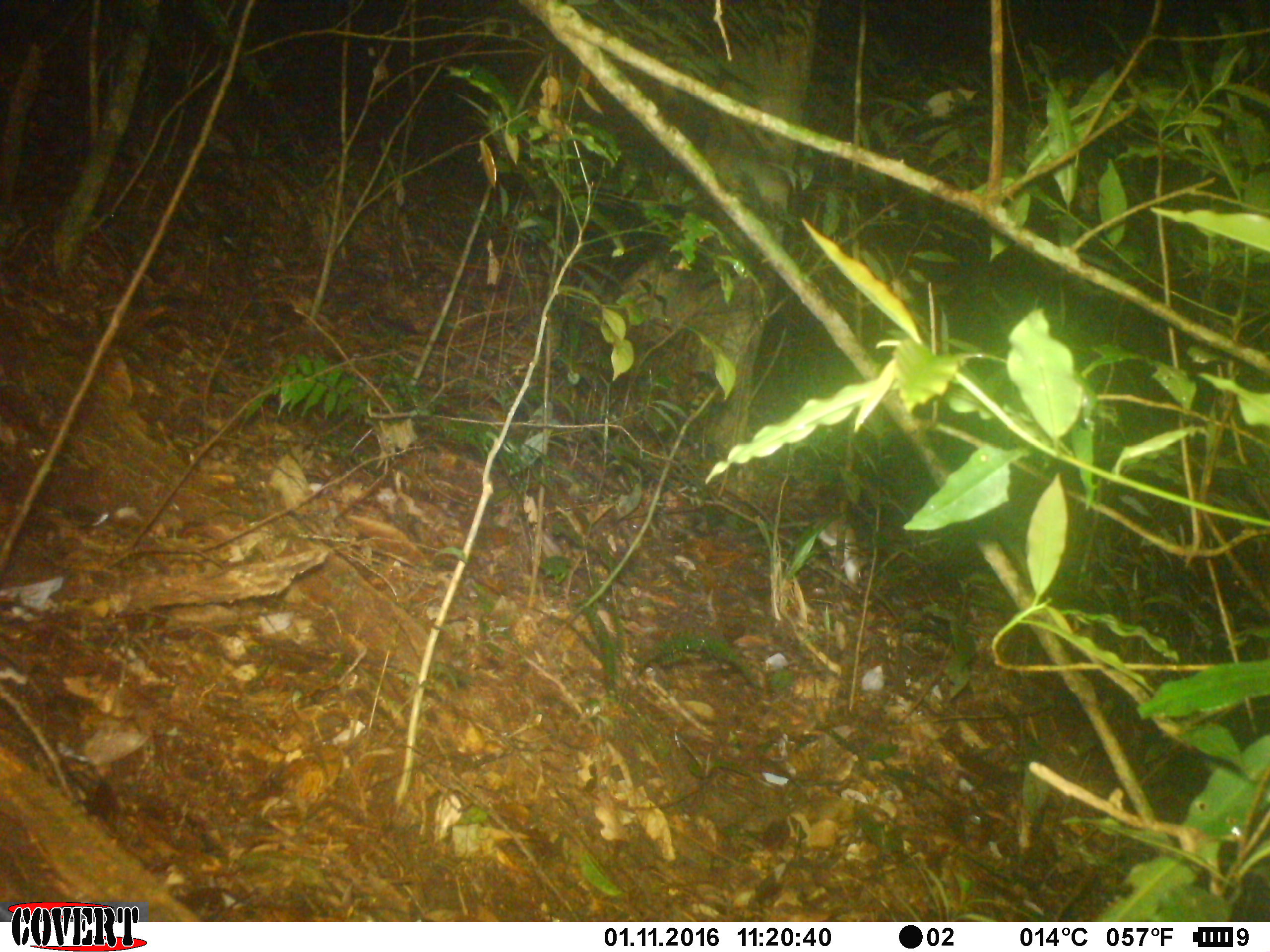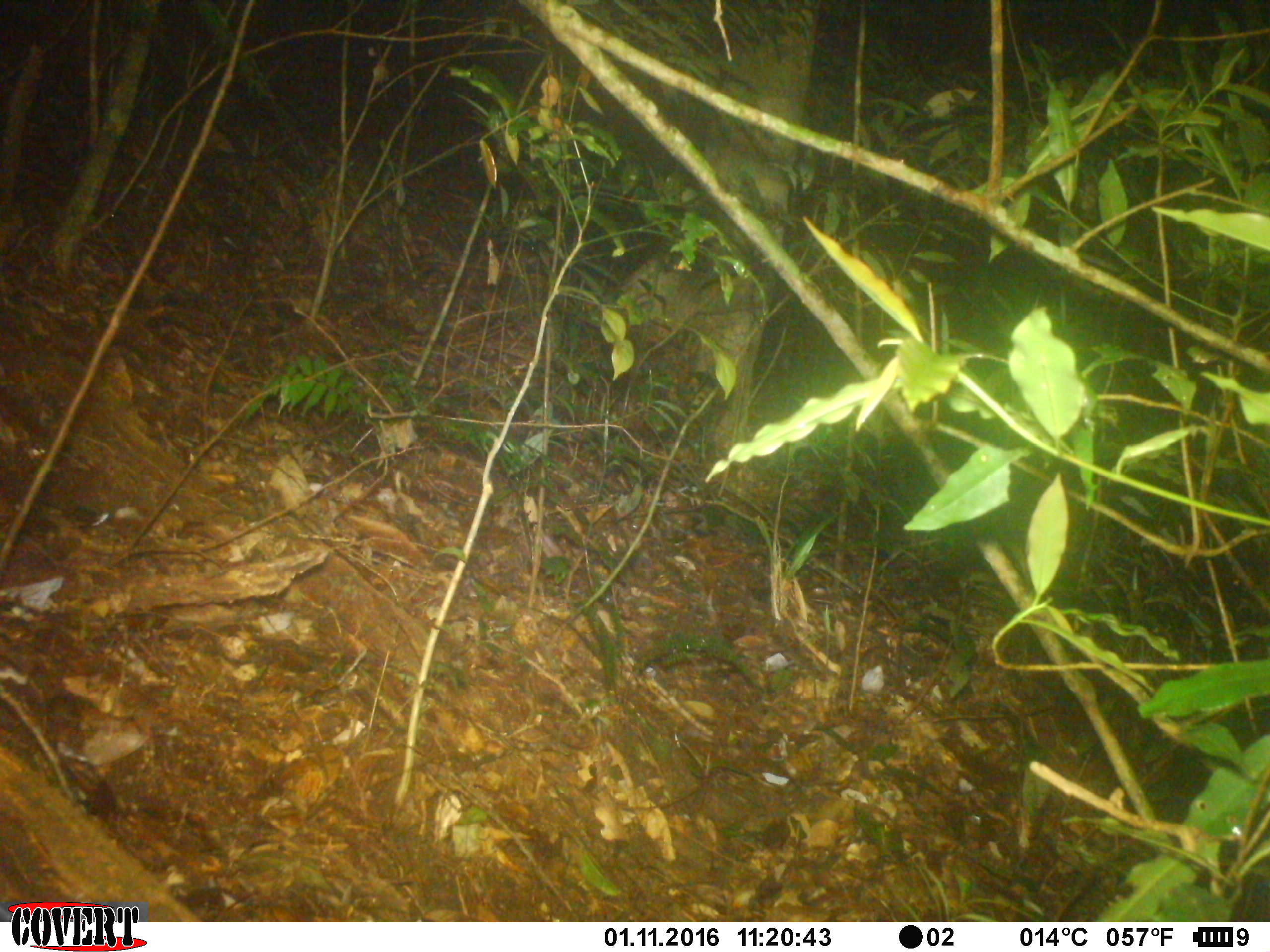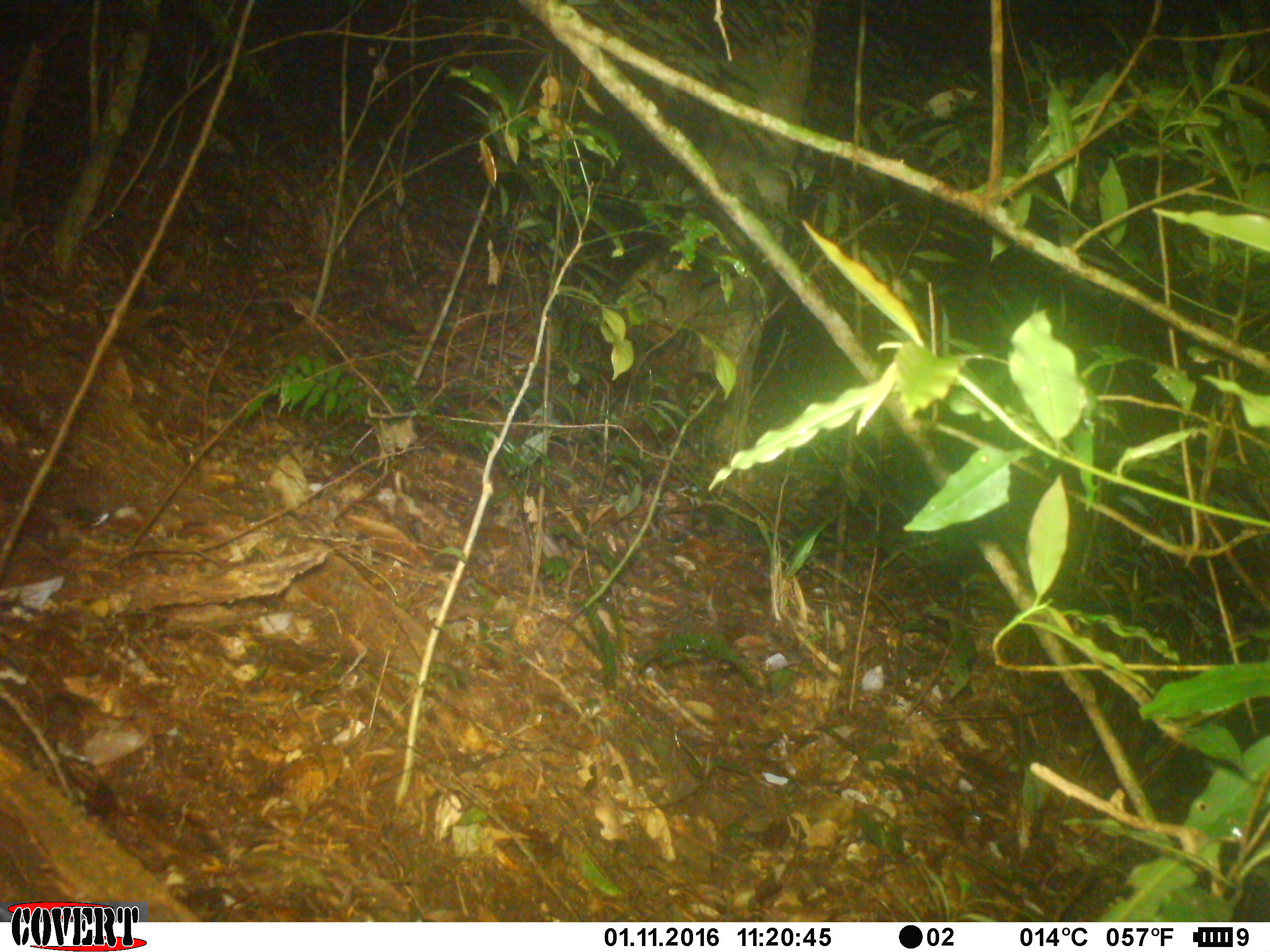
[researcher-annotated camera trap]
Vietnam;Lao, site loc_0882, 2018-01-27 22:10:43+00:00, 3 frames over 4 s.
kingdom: Animalia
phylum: Chordata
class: Mammalia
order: Rodentia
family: Muridae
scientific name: Muridae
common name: old-world mice and rats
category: unidentified murid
Unidentified murid (old-world mice and rats) (Muridae). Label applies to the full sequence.